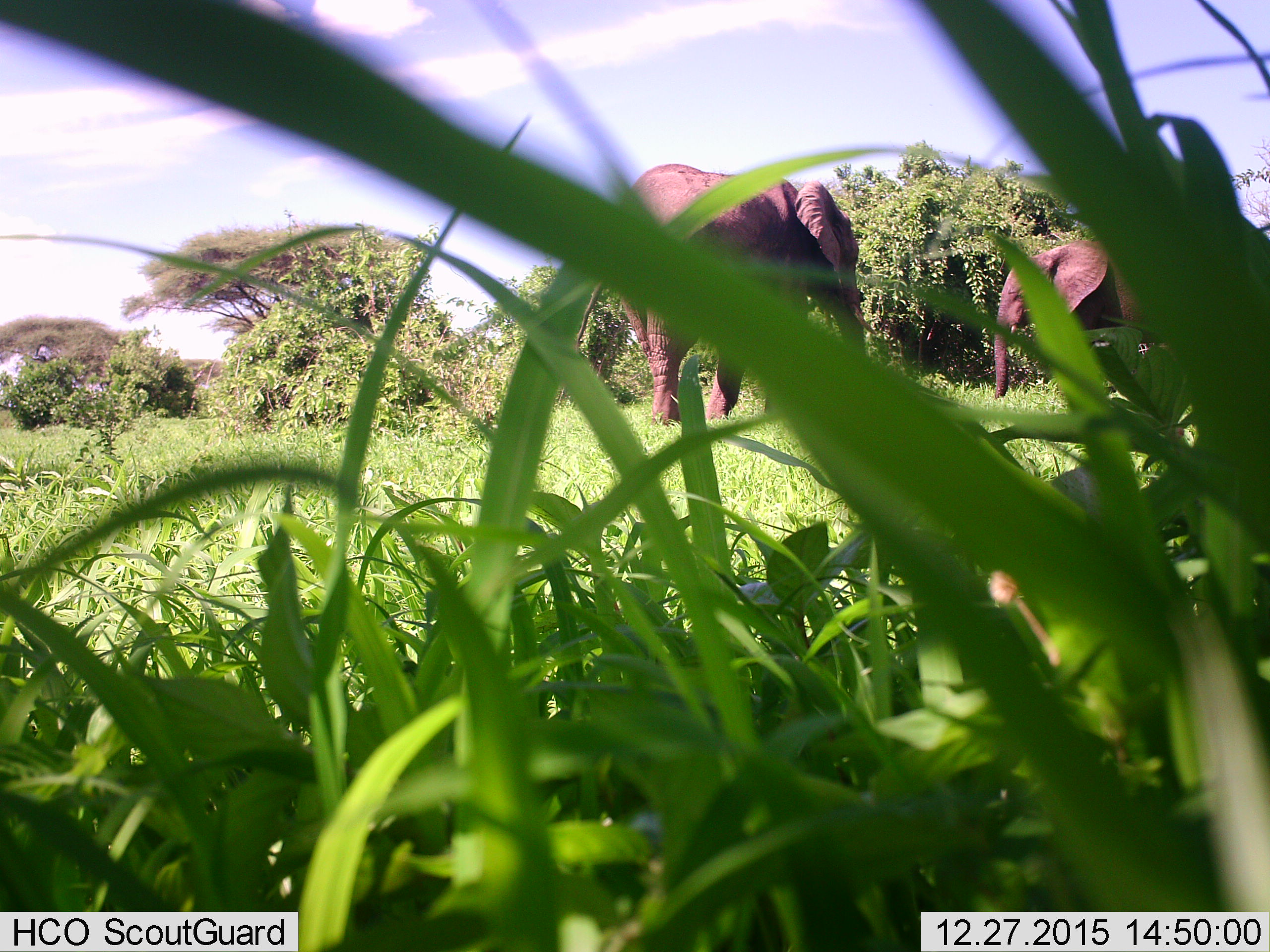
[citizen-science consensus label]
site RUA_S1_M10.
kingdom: Animalia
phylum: Chordata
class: Mammalia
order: Proboscidea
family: Elephantidae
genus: Loxodonta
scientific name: Loxodonta africana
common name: african bush elephant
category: elephant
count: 2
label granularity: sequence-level